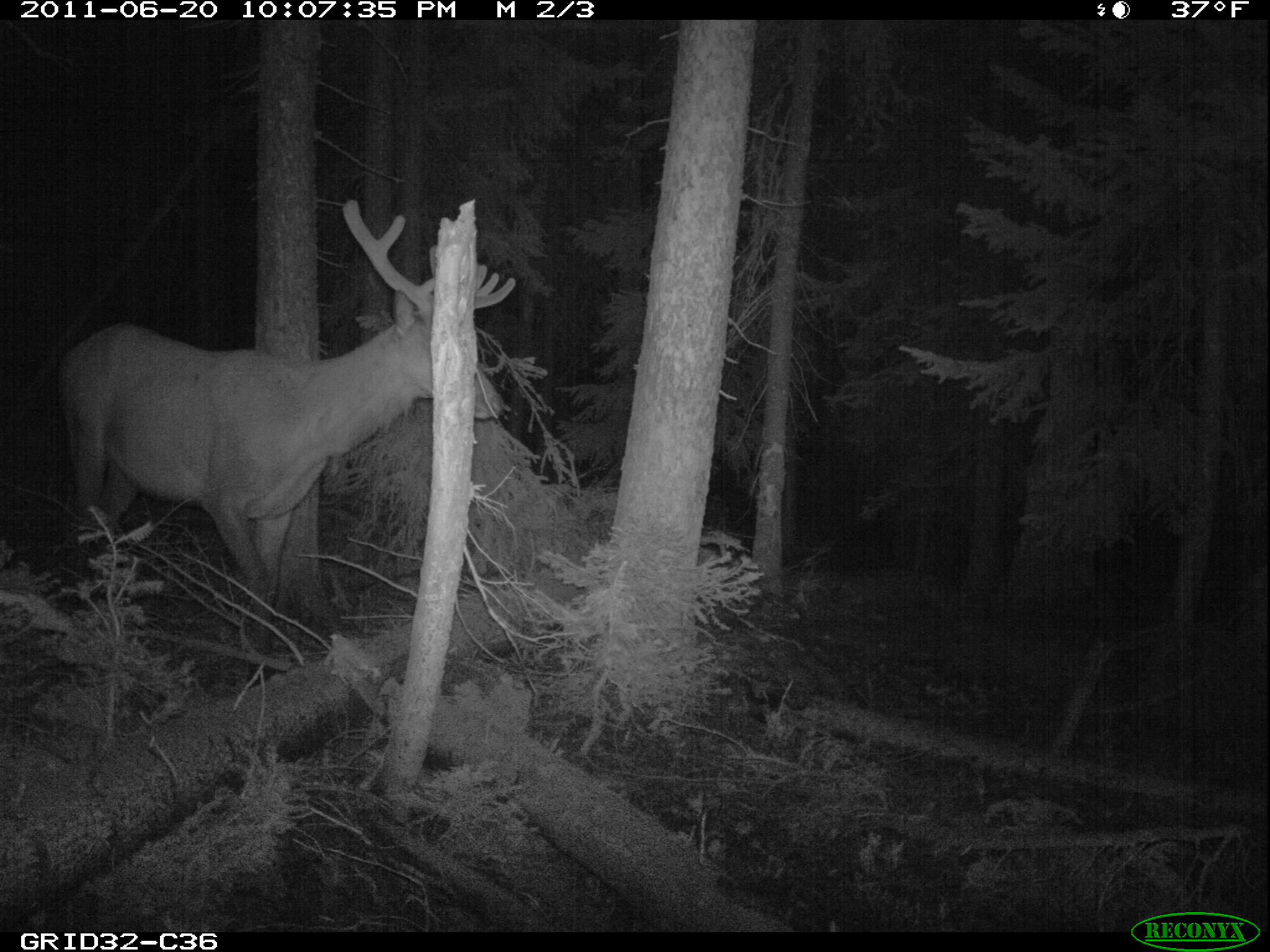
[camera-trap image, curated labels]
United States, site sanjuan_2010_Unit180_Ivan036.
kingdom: Animalia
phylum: Chordata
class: Mammalia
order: Artiodactyla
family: Cervidae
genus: Cervus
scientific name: Cervus elaphus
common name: red deer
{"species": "Cervus elaphus (red deer)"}